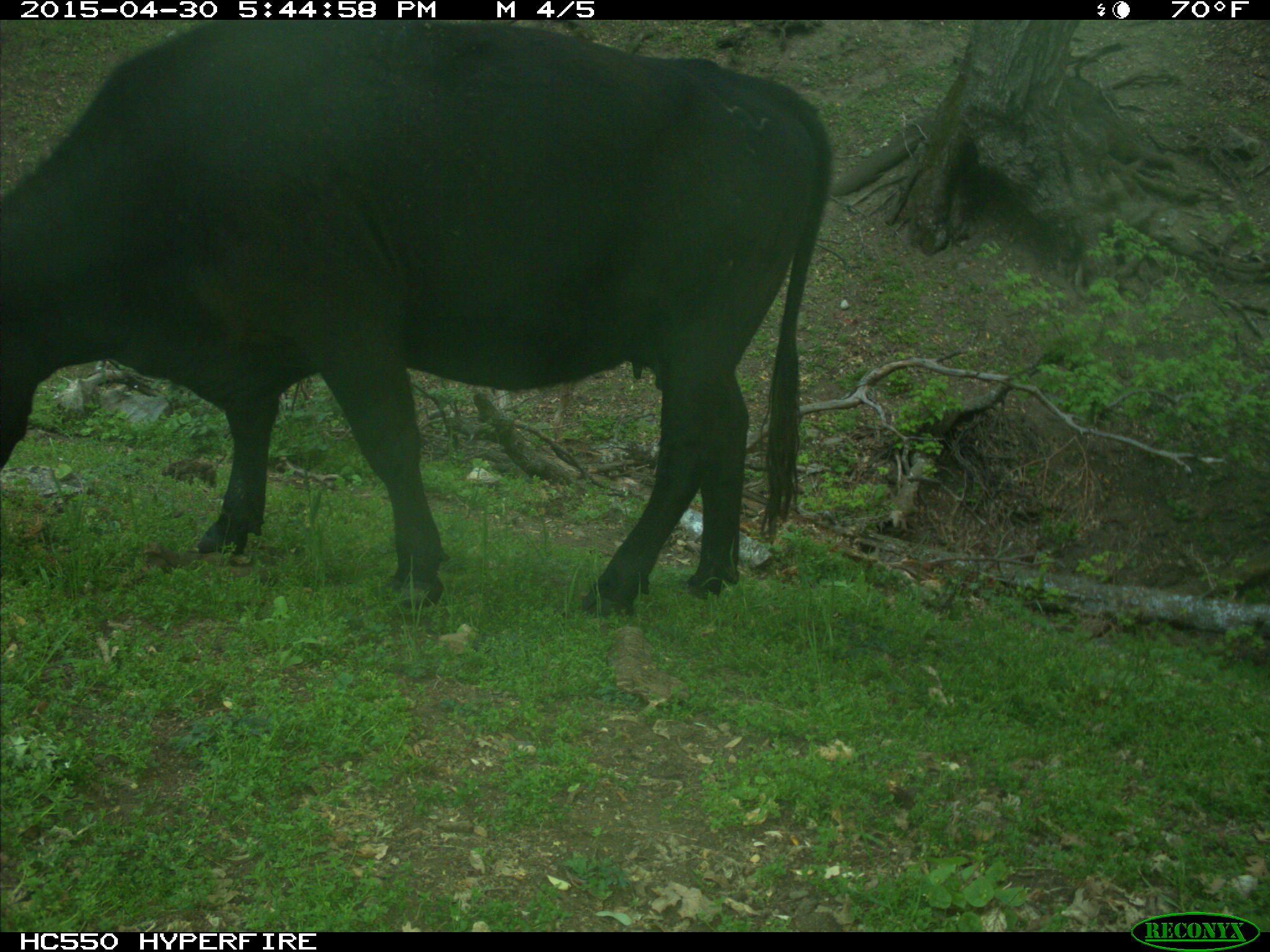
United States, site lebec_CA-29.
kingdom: Animalia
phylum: Chordata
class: Mammalia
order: Artiodactyla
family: Bovidae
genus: Bos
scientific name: Bos taurus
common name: domestic cow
Bos taurus (domestic cow).